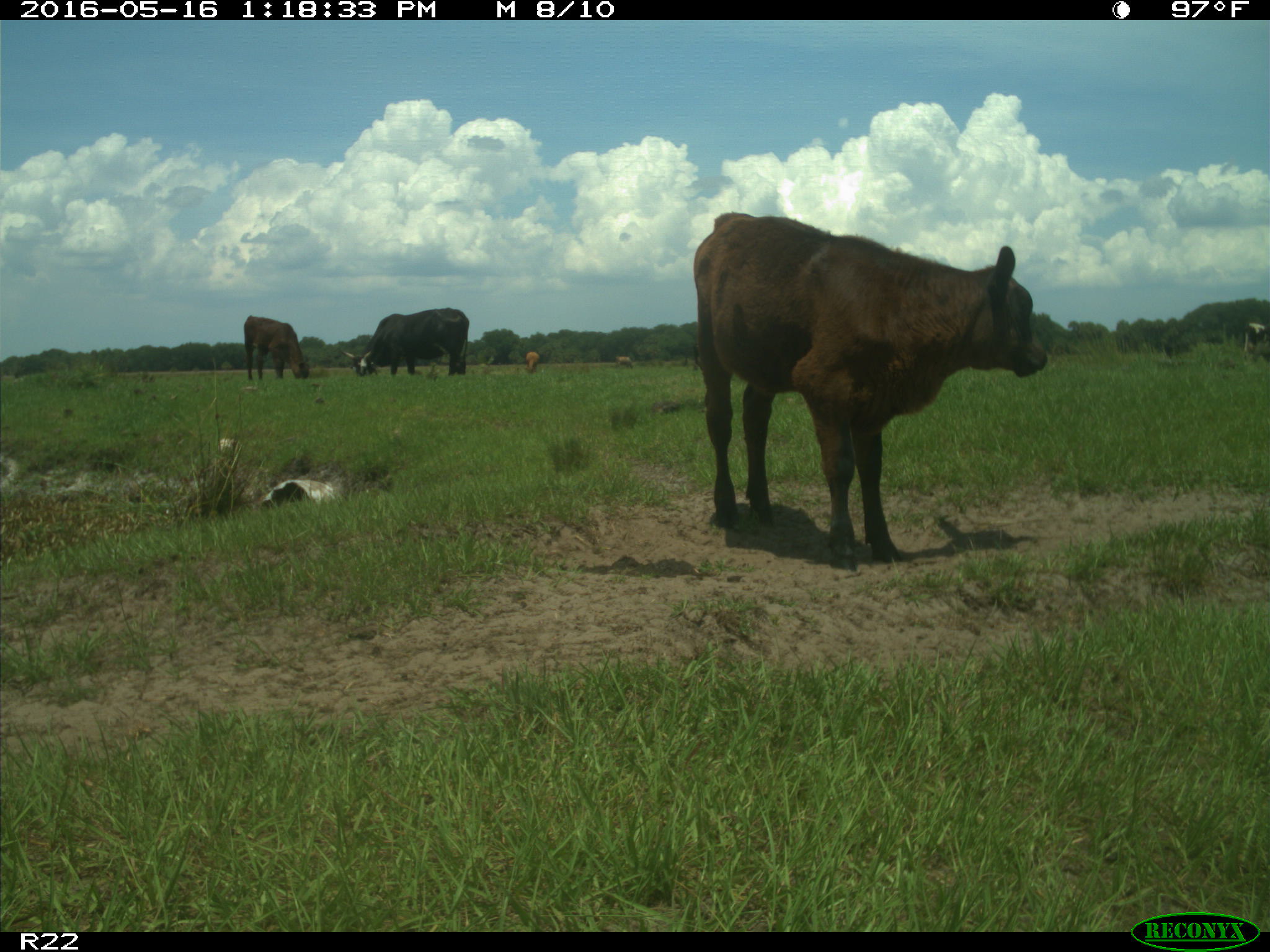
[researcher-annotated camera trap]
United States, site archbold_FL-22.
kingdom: Animalia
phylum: Chordata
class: Mammalia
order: Artiodactyla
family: Bovidae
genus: Bos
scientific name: Bos taurus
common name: domestic cow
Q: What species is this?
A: Bos taurus (domestic cow).